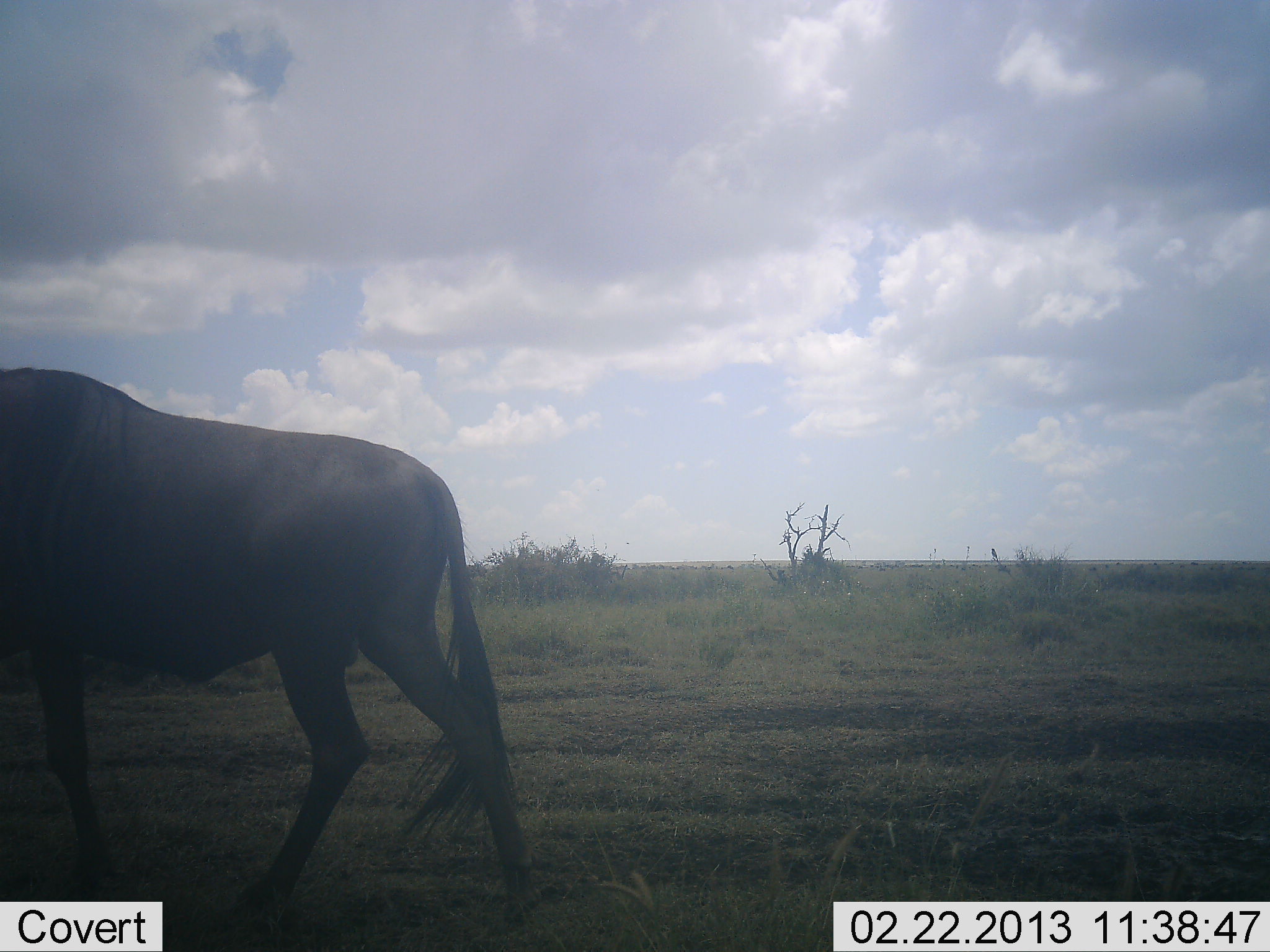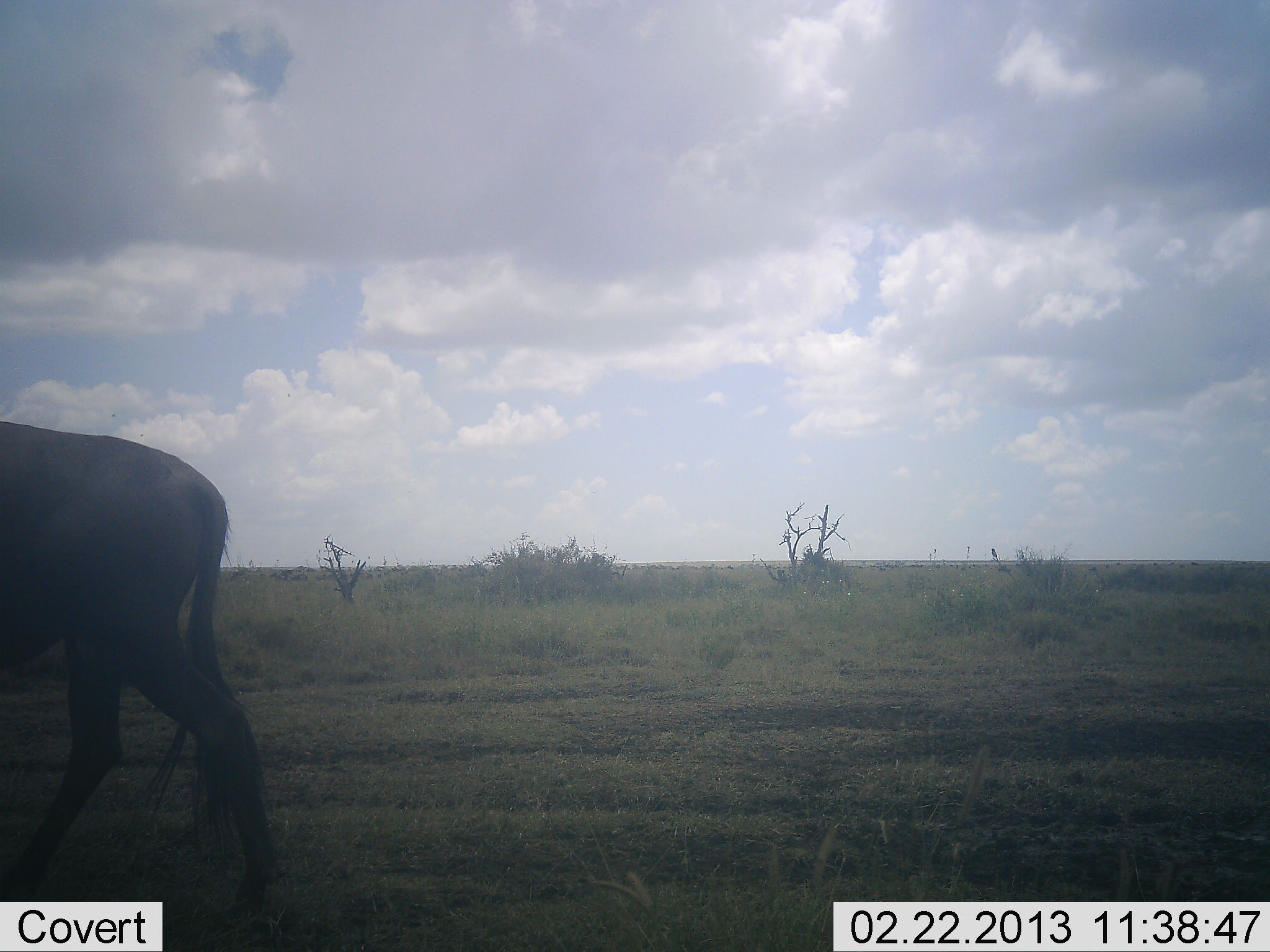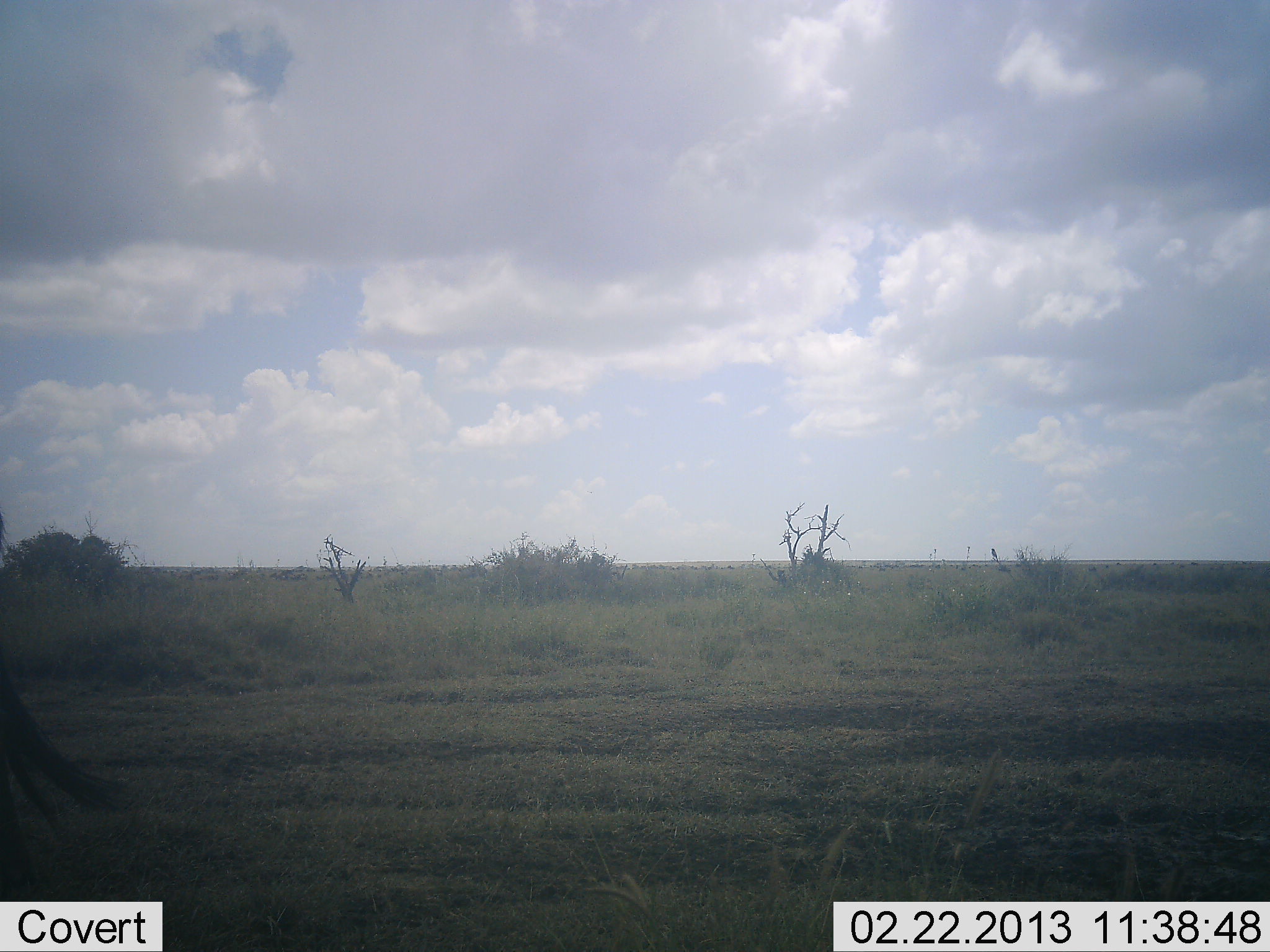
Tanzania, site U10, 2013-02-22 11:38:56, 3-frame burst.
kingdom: Animalia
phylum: Chordata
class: Mammalia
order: Artiodactyla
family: Bovidae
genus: Connochaetes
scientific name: Connochaetes taurinus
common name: blue wildebeest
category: wildebeest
Wildebeest (blue wildebeest) (Connochaetes taurinus), count 1. Behavior (volunteer vote fractions): standing 5%, resting 0%, moving 100%, interacting 0%. Young present (vote fraction): 0%. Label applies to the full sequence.